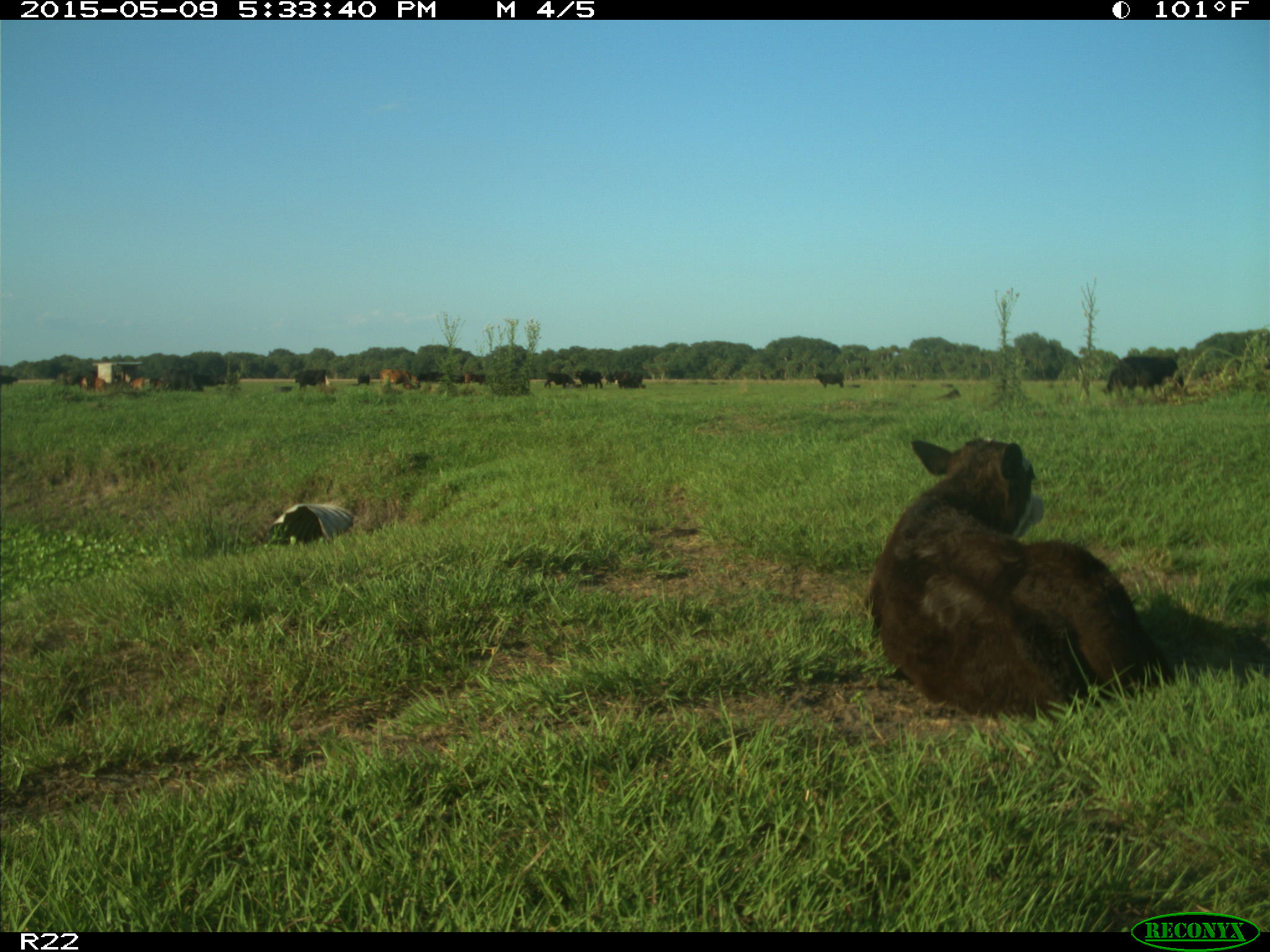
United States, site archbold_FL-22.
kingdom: Animalia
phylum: Chordata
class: Mammalia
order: Artiodactyla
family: Bovidae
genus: Bos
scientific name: Bos taurus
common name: domestic cow